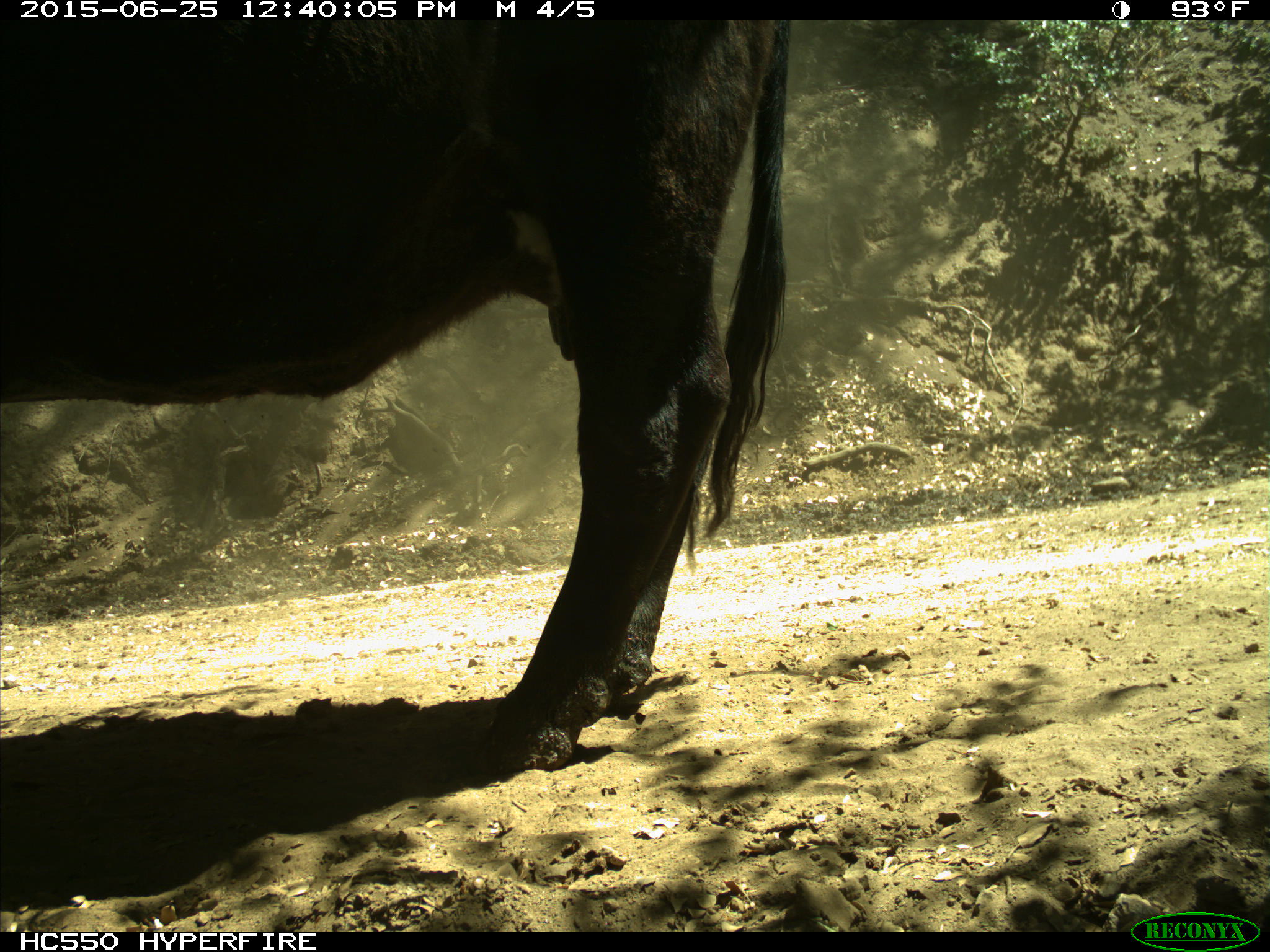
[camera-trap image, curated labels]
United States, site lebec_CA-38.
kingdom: Animalia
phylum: Chordata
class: Mammalia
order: Artiodactyla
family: Bovidae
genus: Bos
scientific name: Bos taurus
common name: domestic cow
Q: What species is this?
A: Bos taurus (domestic cow).